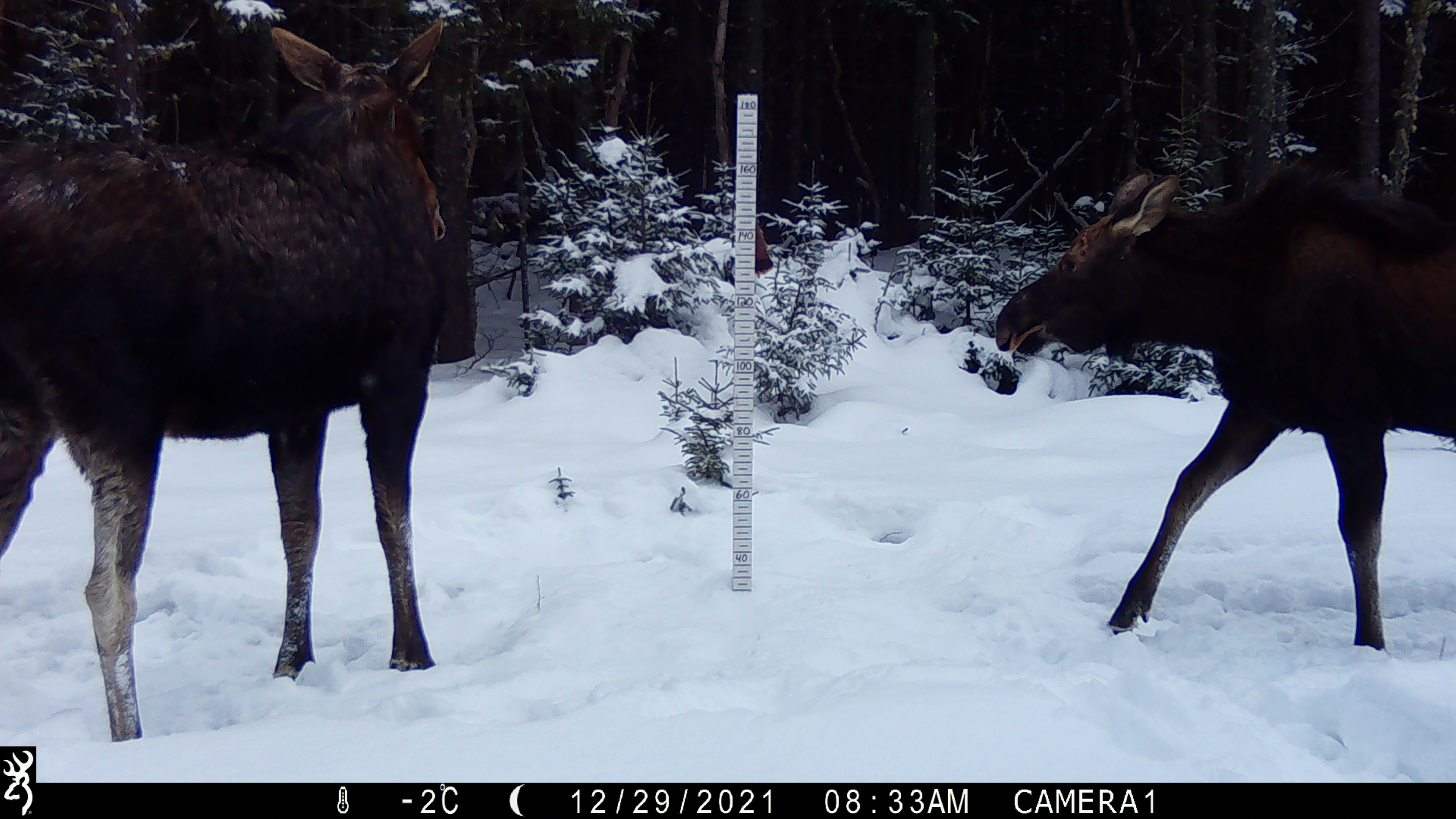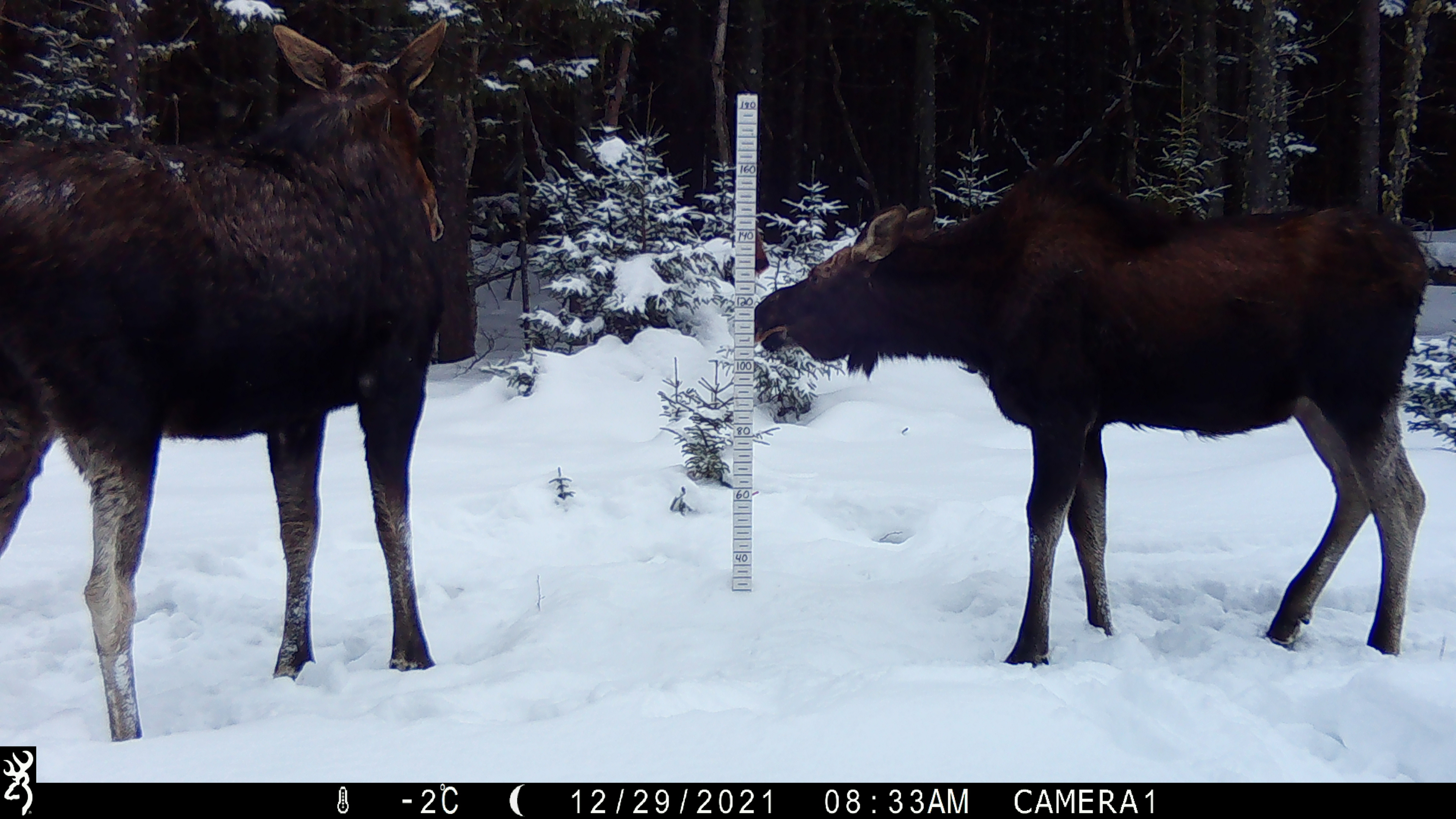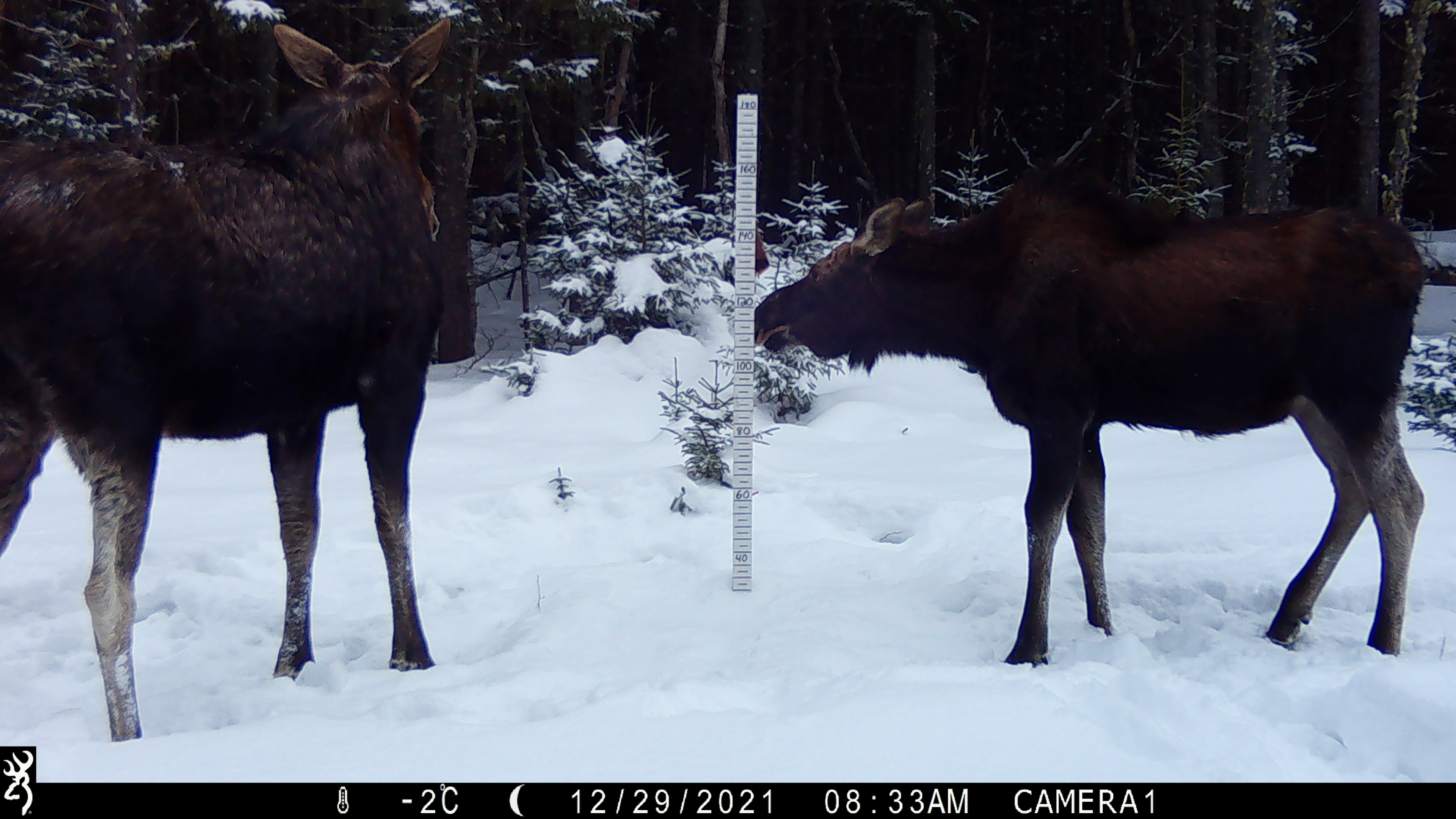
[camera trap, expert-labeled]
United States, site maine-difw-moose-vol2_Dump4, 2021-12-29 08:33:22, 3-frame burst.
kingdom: Animalia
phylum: Chordata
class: Mammalia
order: Artiodactyla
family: Cervidae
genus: Alces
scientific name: Alces alces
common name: moose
Moose (Alces alces).